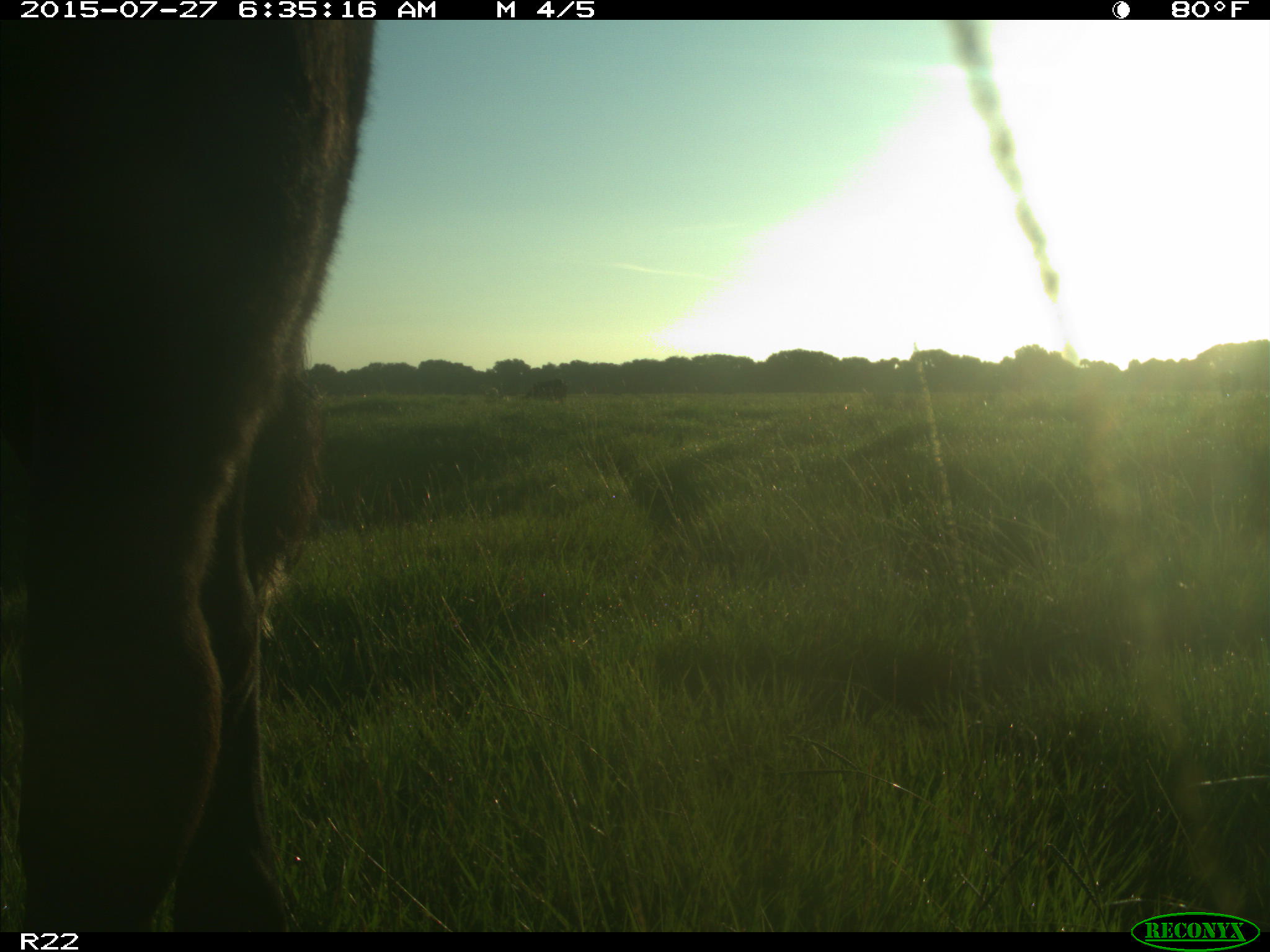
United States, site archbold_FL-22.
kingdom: Animalia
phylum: Chordata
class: Mammalia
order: Artiodactyla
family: Bovidae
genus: Bos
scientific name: Bos taurus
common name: domestic cow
Bos taurus (domestic cow).